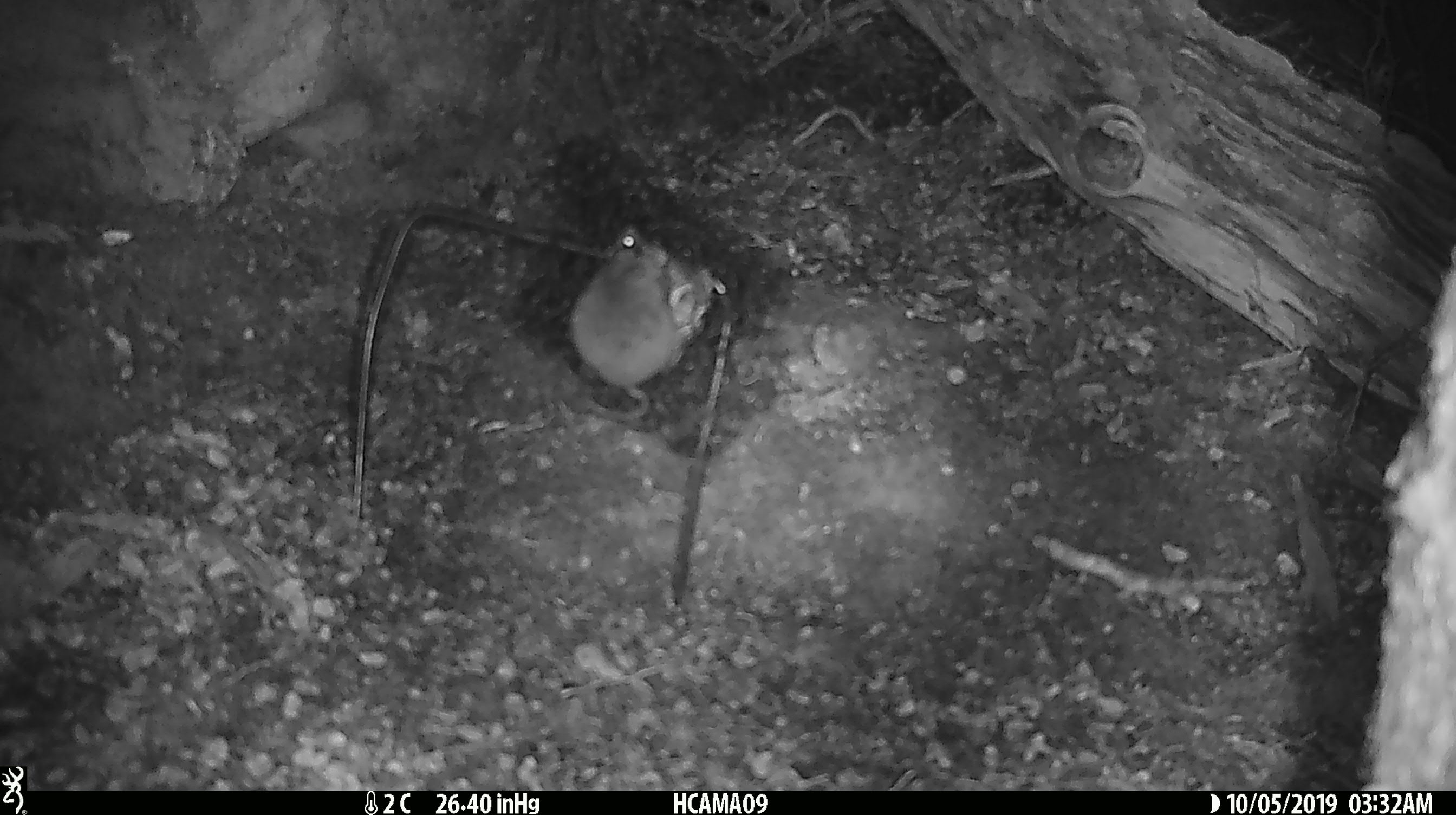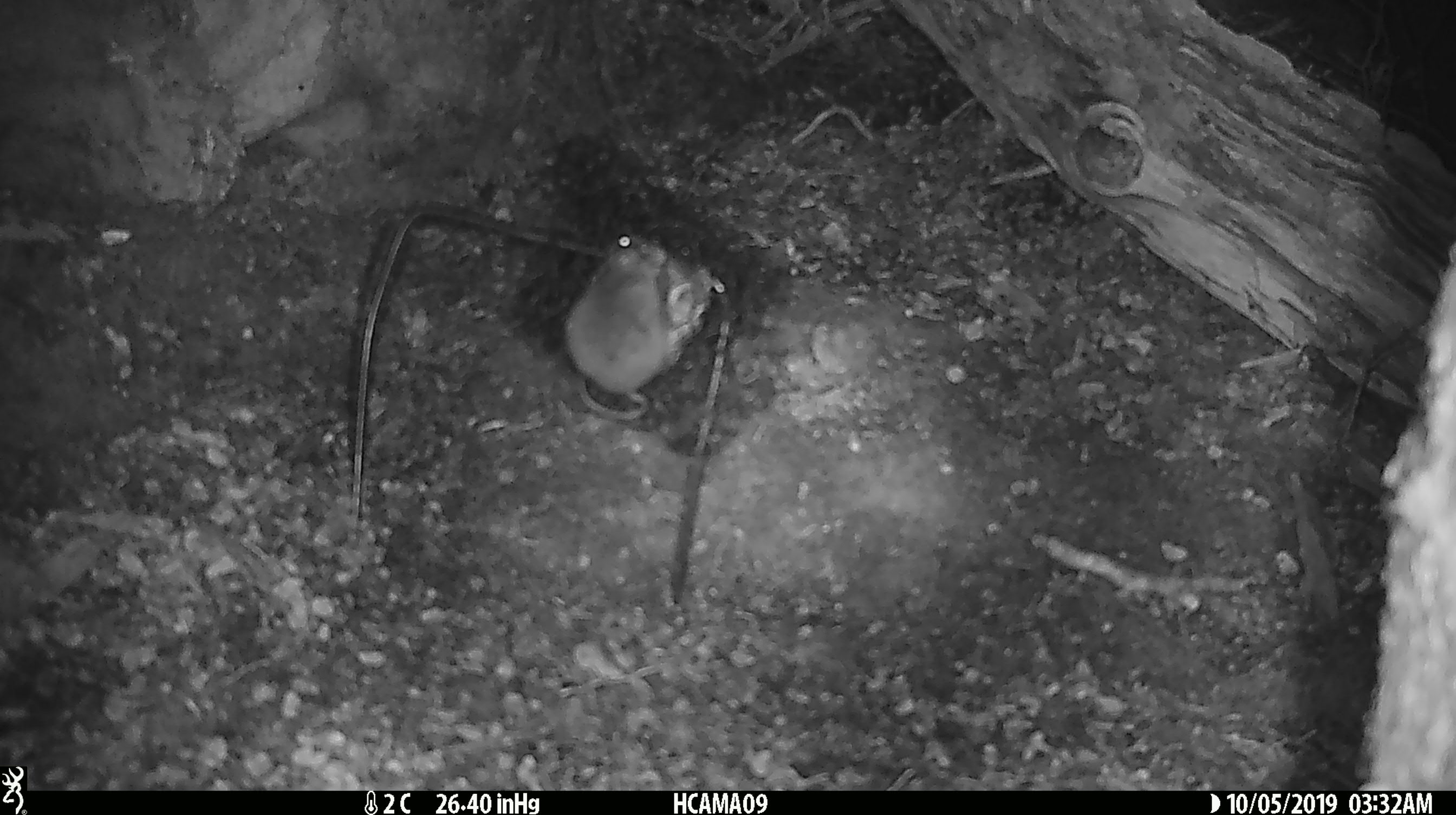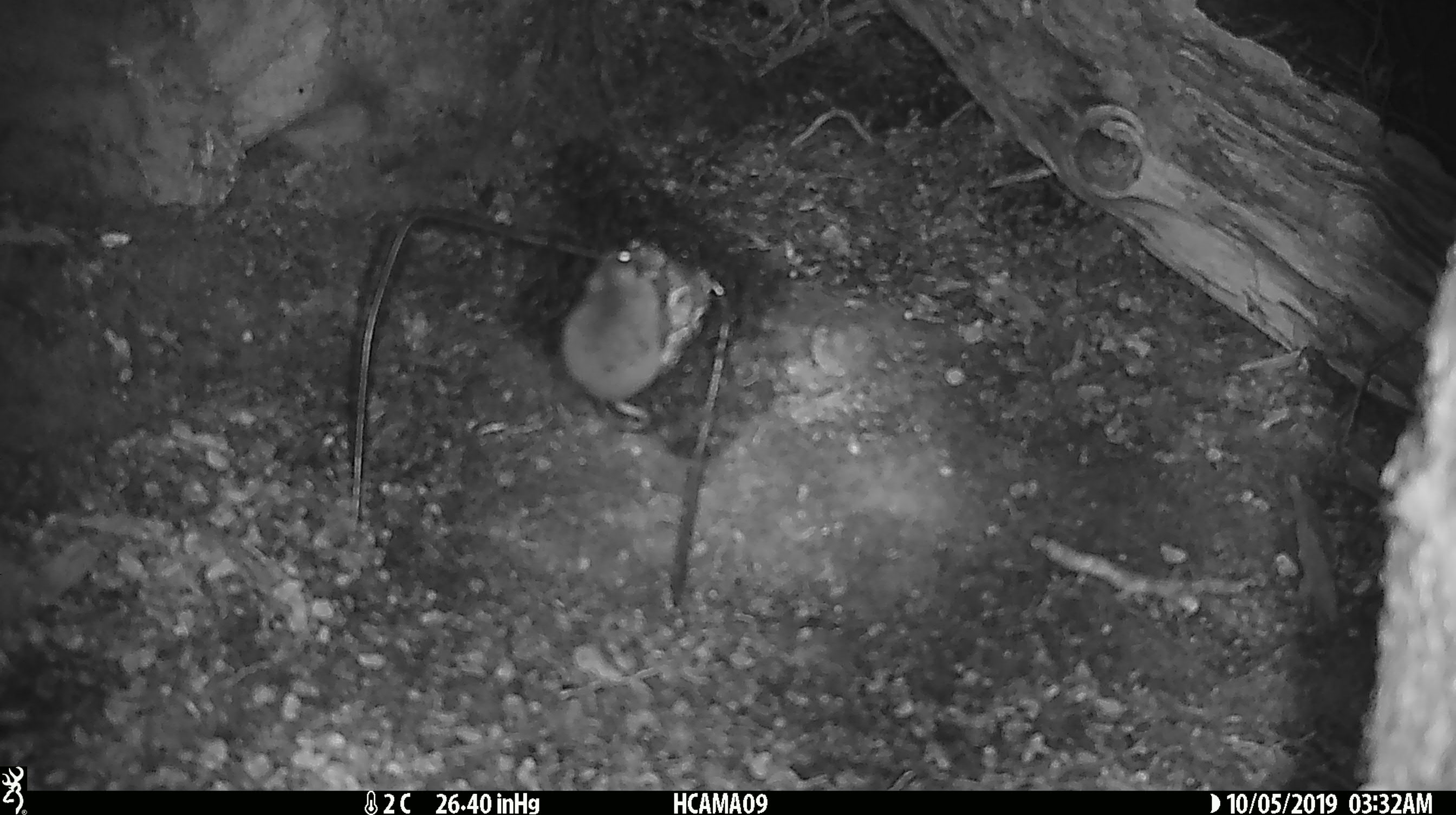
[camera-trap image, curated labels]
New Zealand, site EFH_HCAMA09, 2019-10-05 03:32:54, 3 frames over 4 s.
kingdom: Animalia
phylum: Chordata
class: Mammalia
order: Rodentia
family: Muridae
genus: Mus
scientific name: Mus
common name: mouse